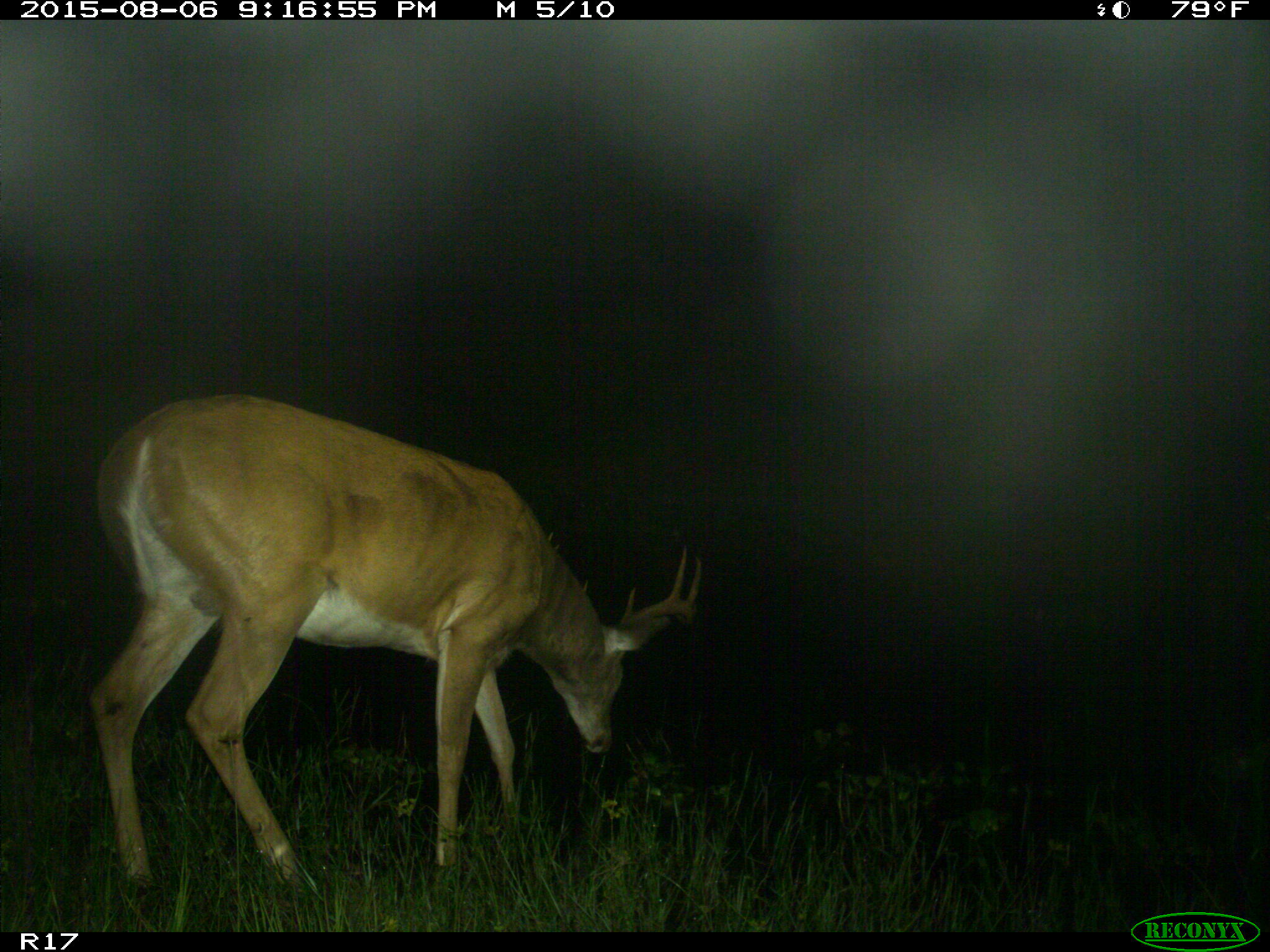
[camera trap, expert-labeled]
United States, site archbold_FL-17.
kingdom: Animalia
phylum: Chordata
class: Mammalia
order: Artiodactyla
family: Cervidae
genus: Odocoileus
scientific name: Odocoileus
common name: deer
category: unidentified deer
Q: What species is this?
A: Unidentified deer (deer) (Odocoileus).